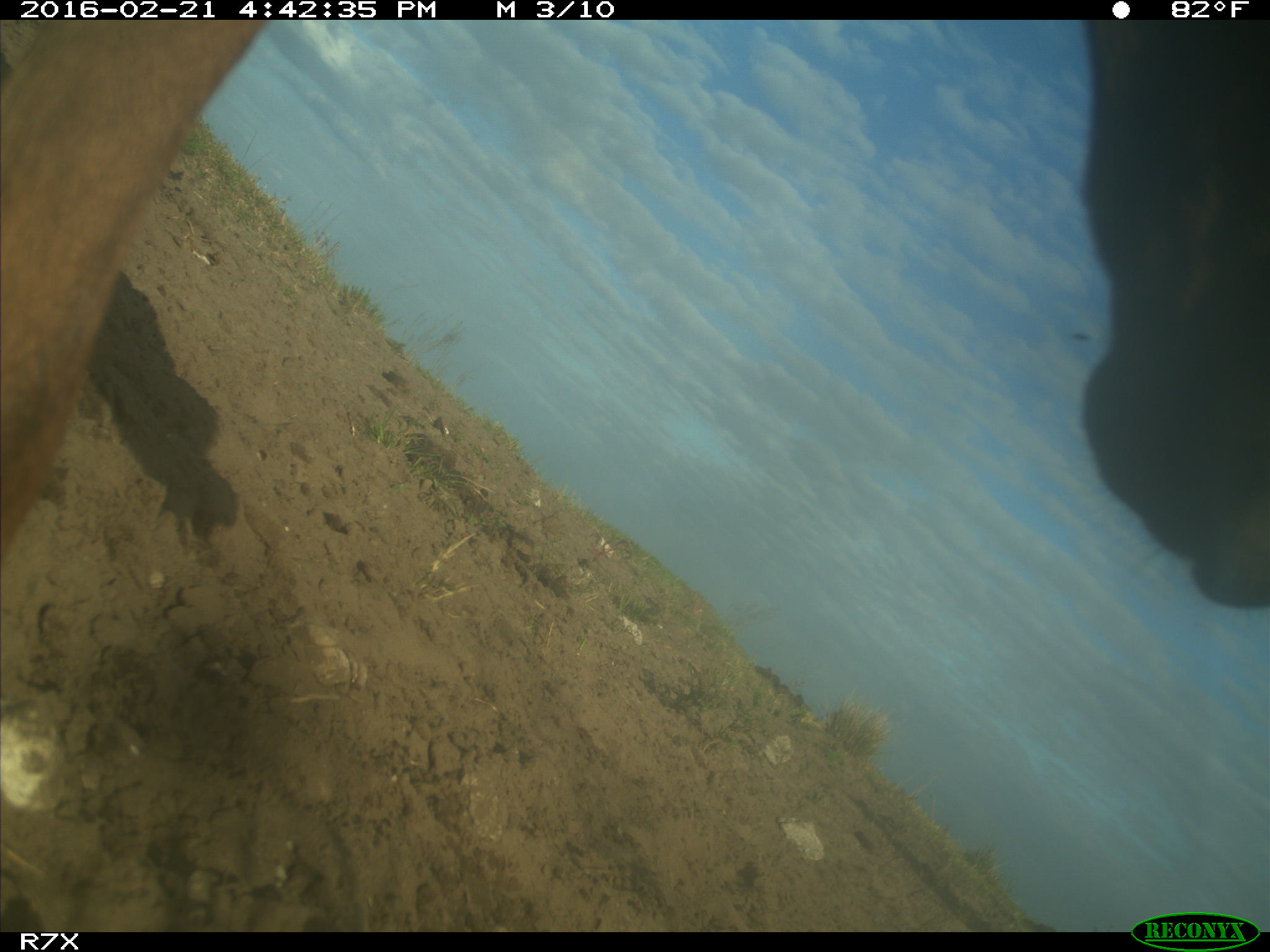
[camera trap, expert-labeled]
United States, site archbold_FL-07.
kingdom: Animalia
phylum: Chordata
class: Mammalia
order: Artiodactyla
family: Bovidae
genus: Bos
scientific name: Bos taurus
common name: domestic cow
Bos taurus (domestic cow).